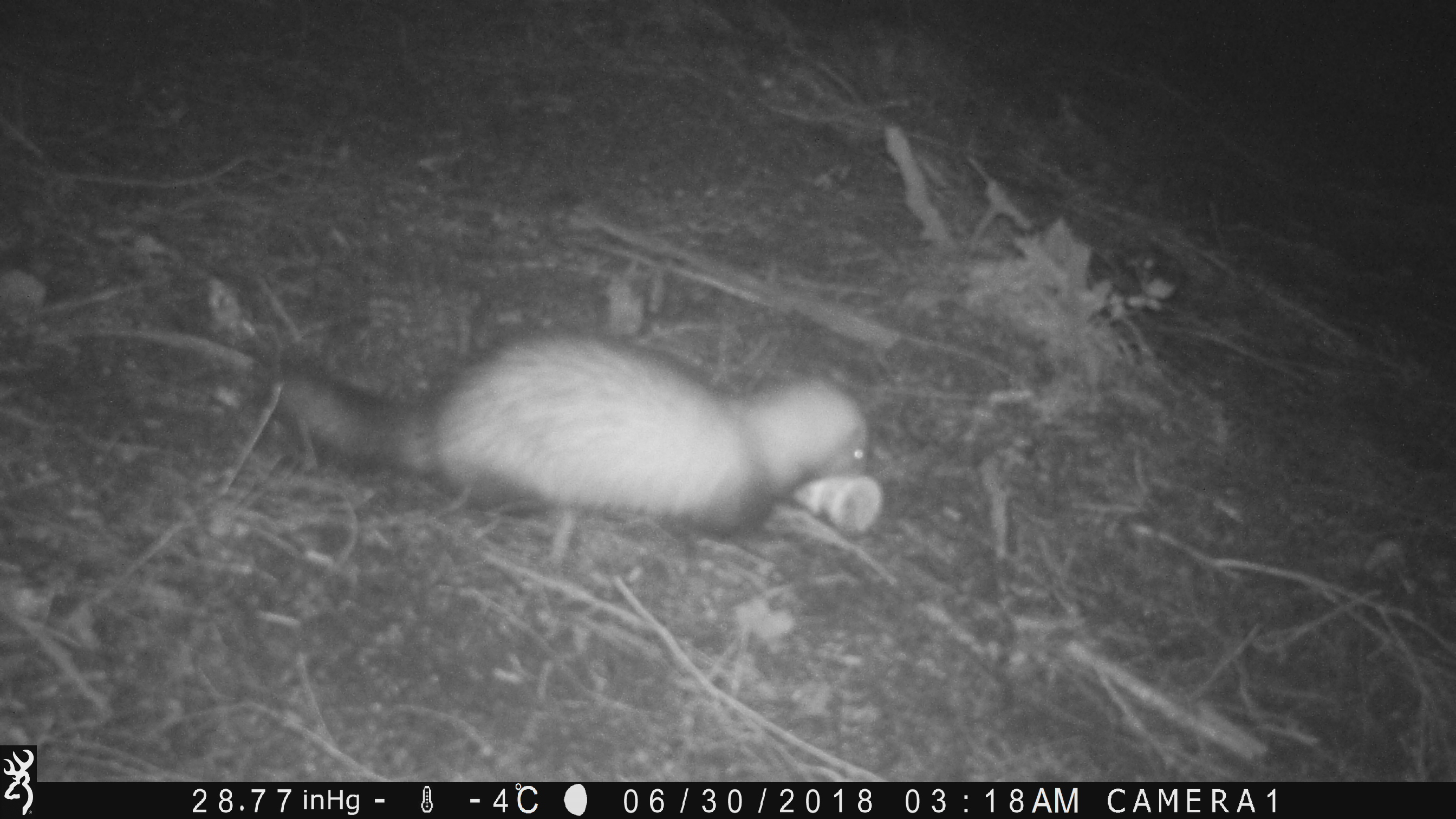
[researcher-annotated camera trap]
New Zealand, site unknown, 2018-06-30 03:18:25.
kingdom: Animalia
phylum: Chordata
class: Mammalia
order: Carnivora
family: Mustelidae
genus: Mustela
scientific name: Mustela furo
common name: ferret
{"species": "ferret (Mustela furo)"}